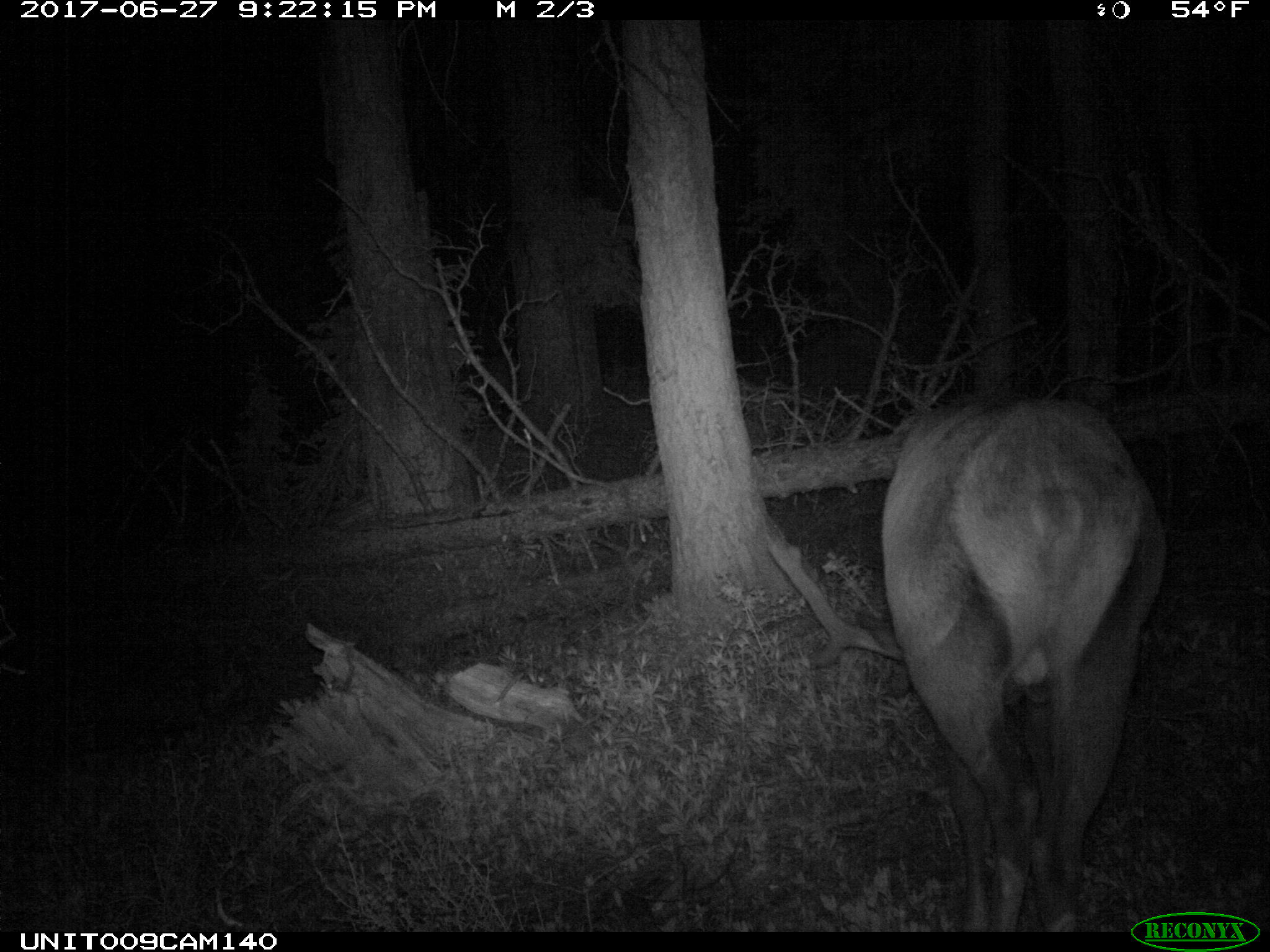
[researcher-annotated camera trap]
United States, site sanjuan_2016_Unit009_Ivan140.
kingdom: Animalia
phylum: Chordata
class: Mammalia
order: Artiodactyla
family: Cervidae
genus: Cervus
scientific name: Cervus elaphus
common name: red deer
Cervus elaphus (red deer).